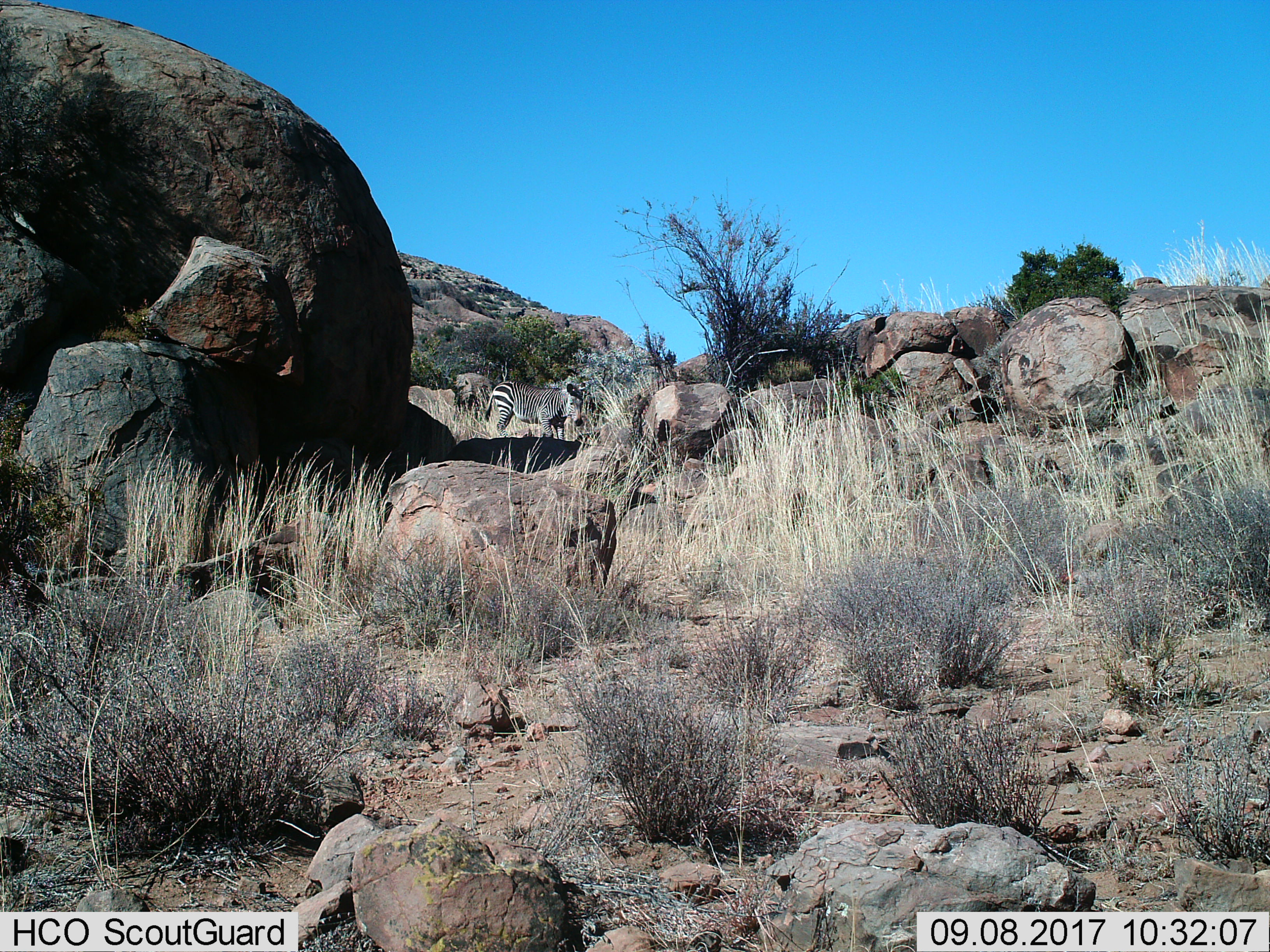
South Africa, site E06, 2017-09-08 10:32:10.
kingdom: Animalia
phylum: Chordata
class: Mammalia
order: Perissodactyla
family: Equidae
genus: Equus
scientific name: Equus zebra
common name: mountain zebra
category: zebramountain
Zebramountain (mountain zebra) (Equus zebra), count 1. Behavior (volunteer vote fractions): standing 78%, resting 0%, moving 22%, interacting 0%. Young present (vote fraction): 0%. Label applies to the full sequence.